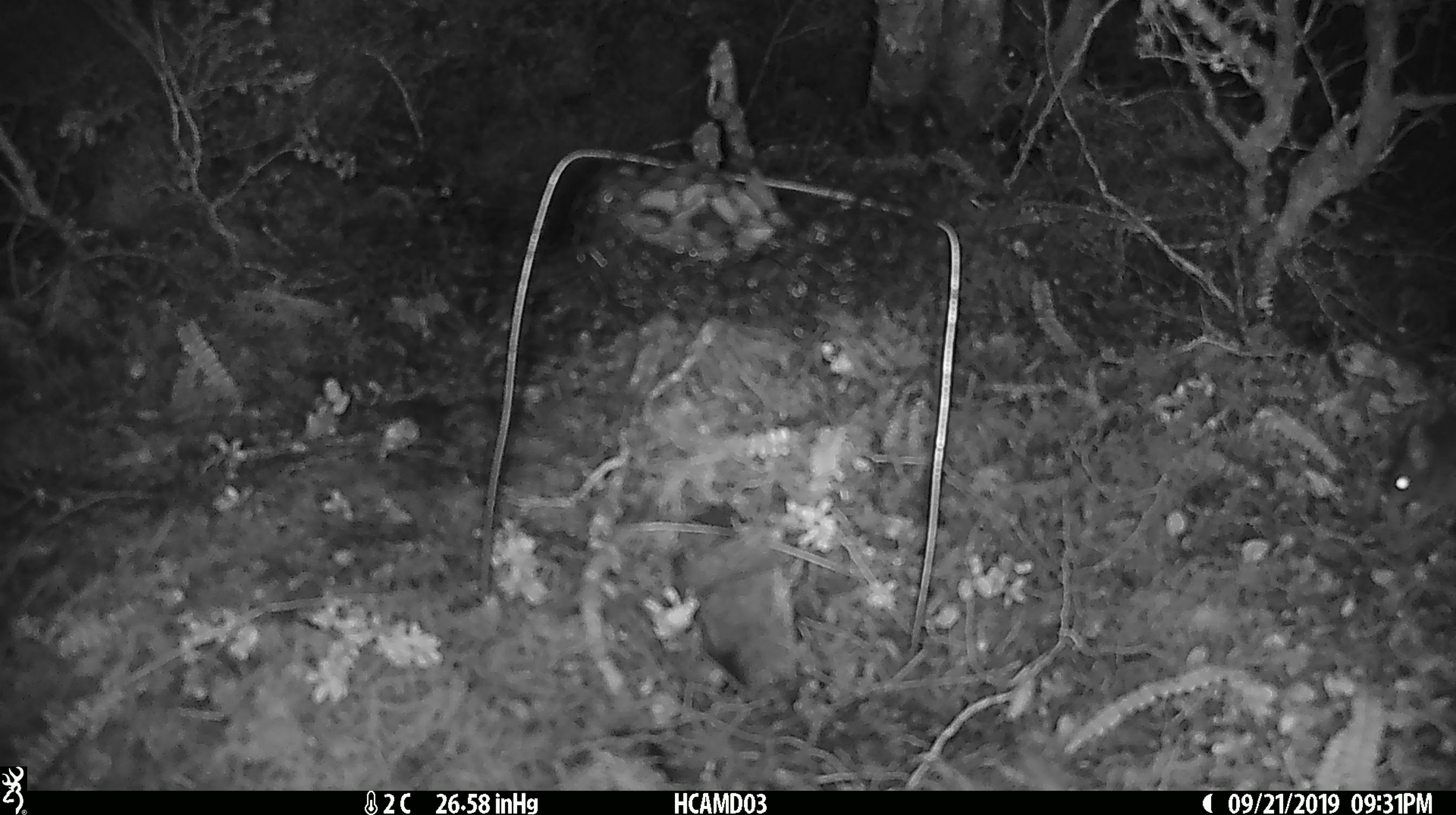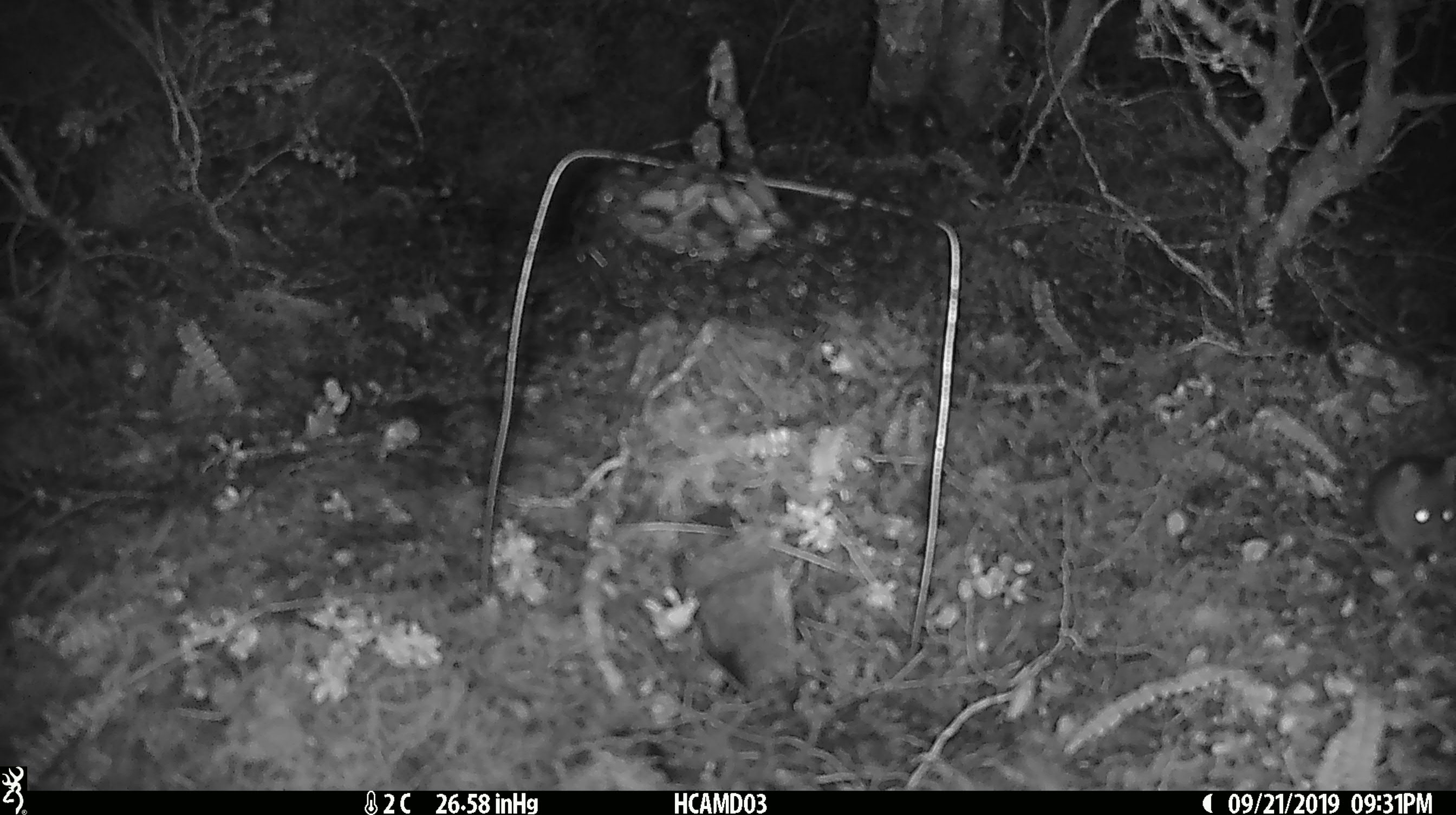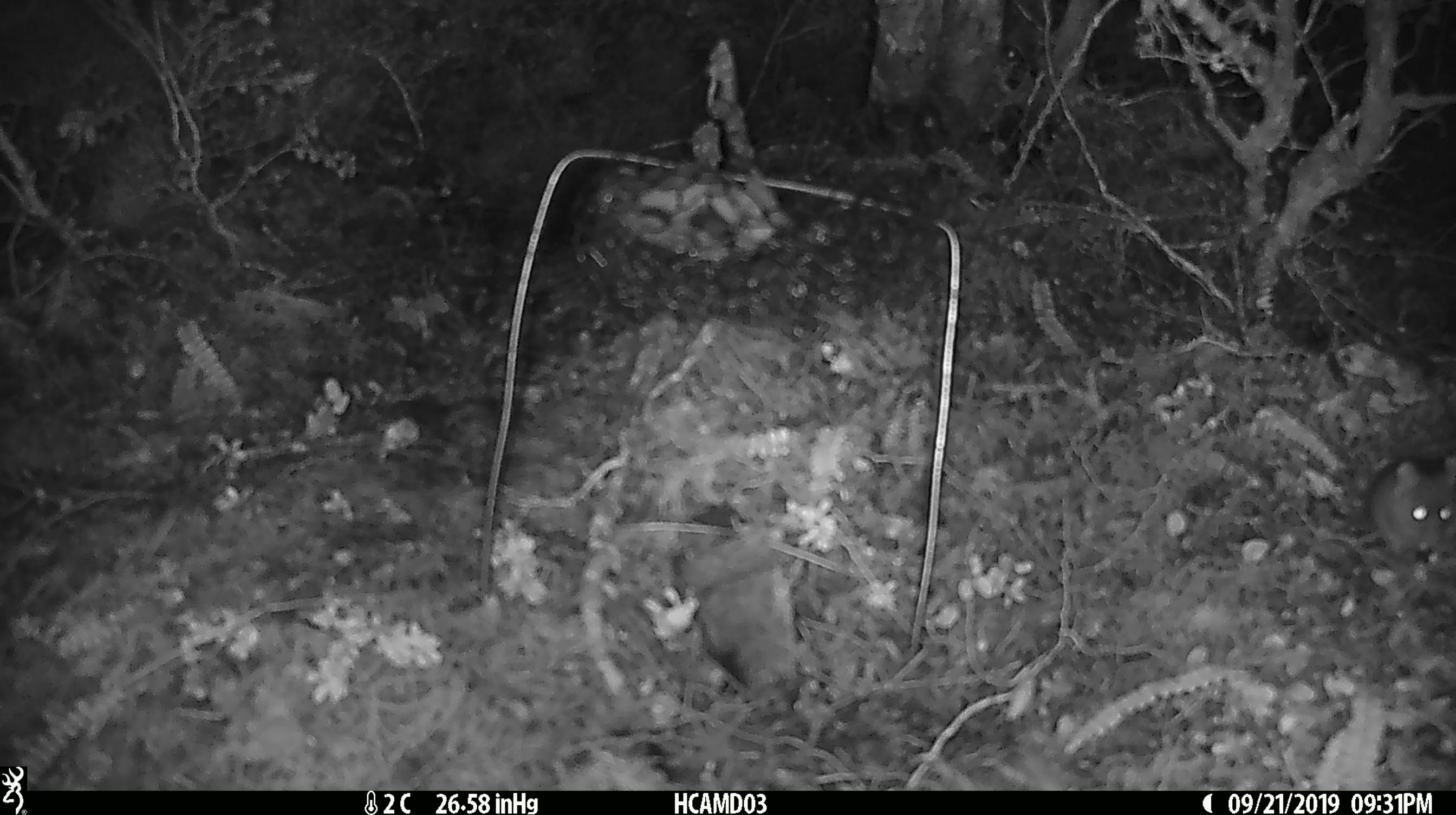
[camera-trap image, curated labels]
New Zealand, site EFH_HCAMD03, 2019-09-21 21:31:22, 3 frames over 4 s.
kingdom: Animalia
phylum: Chordata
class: Mammalia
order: Rodentia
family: Muridae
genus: Mus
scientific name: Mus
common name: mouse